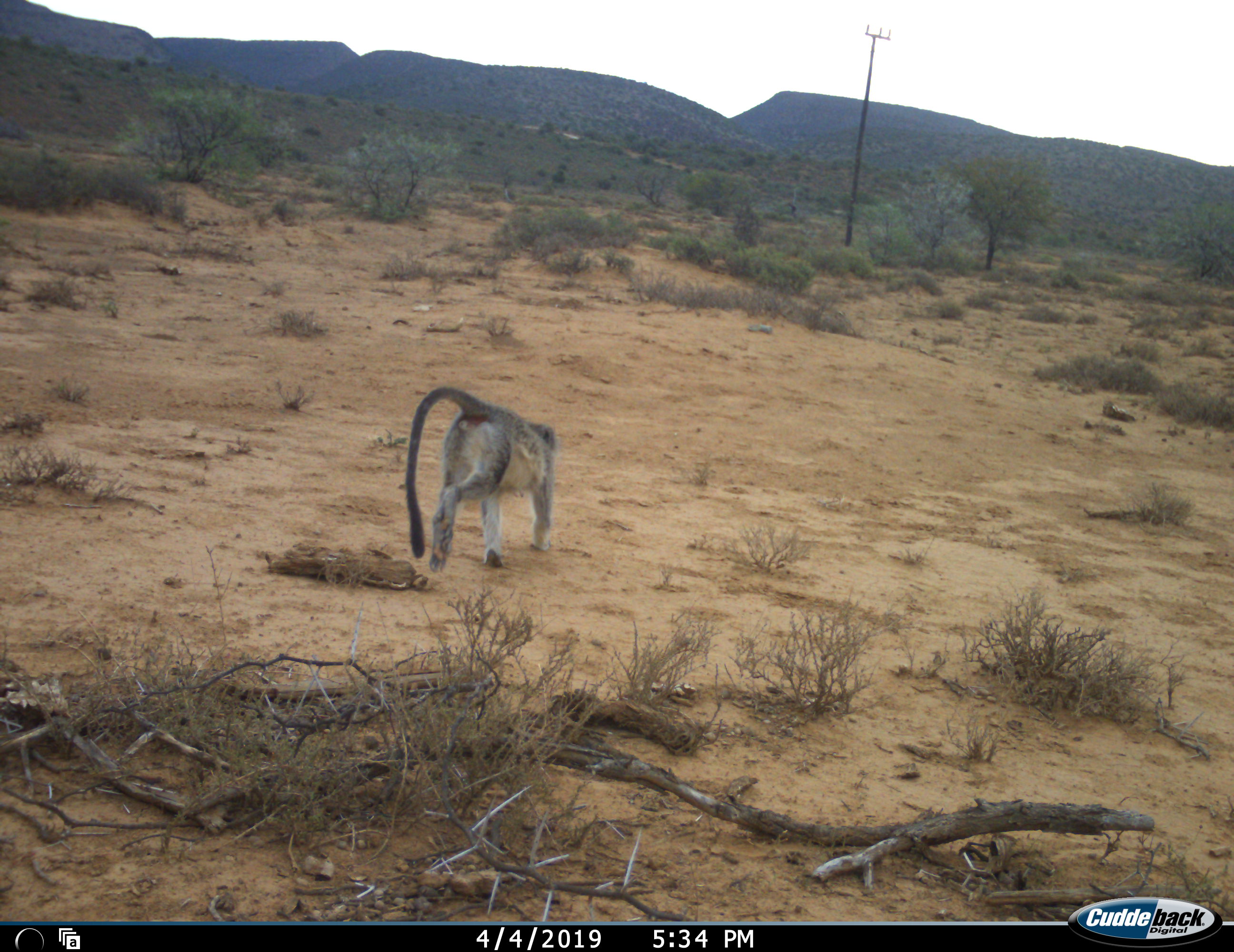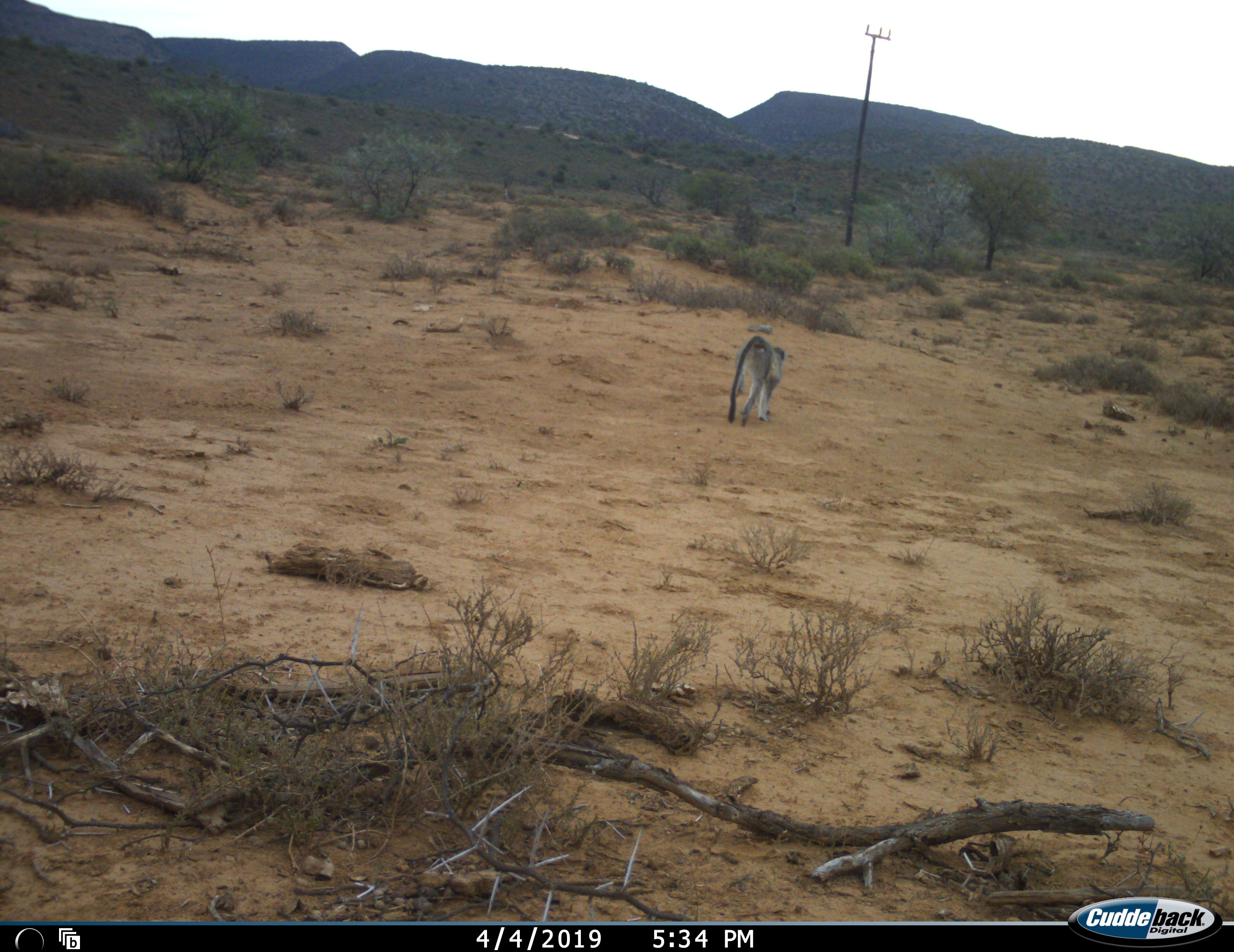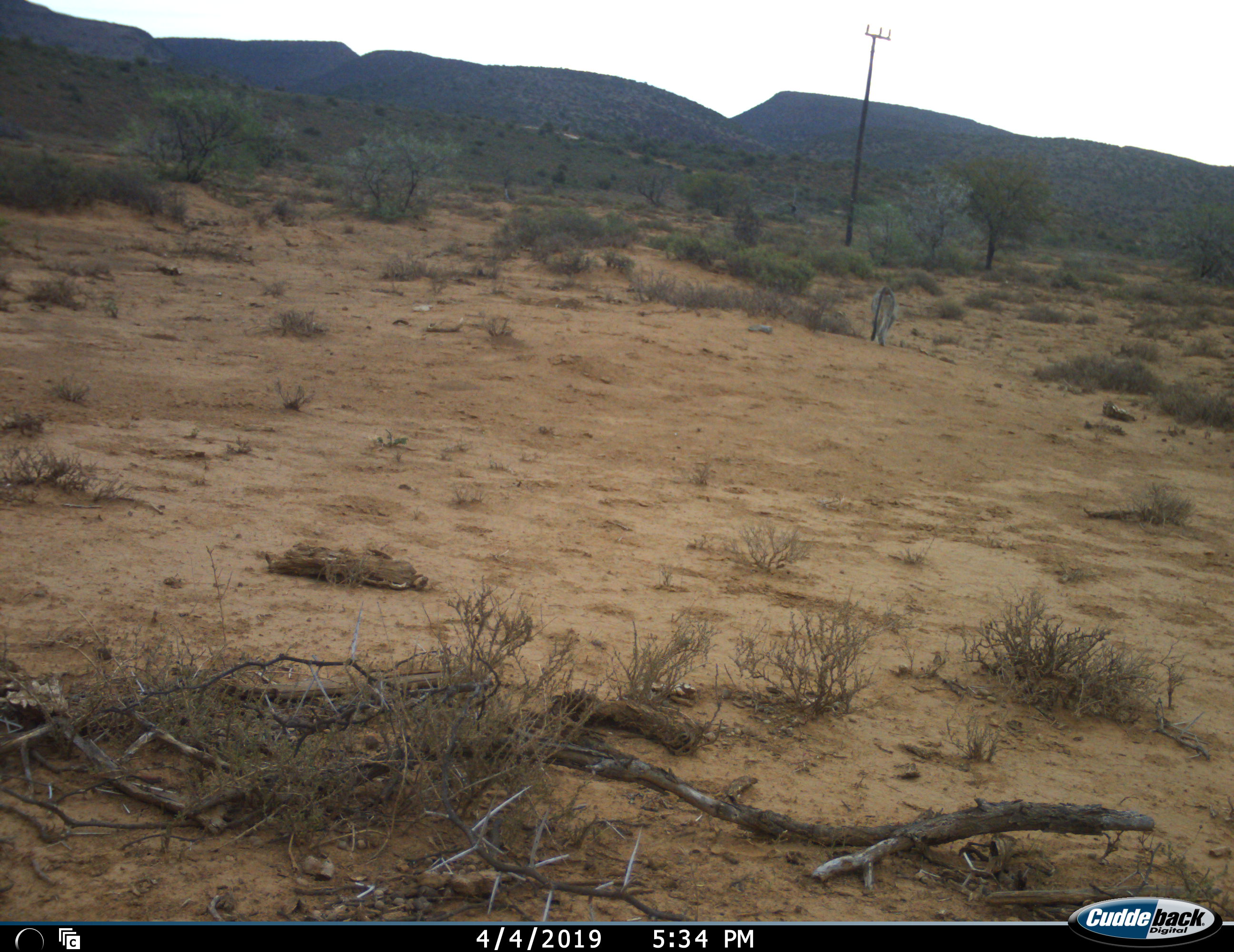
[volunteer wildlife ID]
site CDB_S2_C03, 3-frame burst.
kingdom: Animalia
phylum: Chordata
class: Mammalia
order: Primates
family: Cercopithecidae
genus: Chlorocebus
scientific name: Chlorocebus pygerythrus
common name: vervet monkey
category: monkeyvervet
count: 1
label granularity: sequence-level